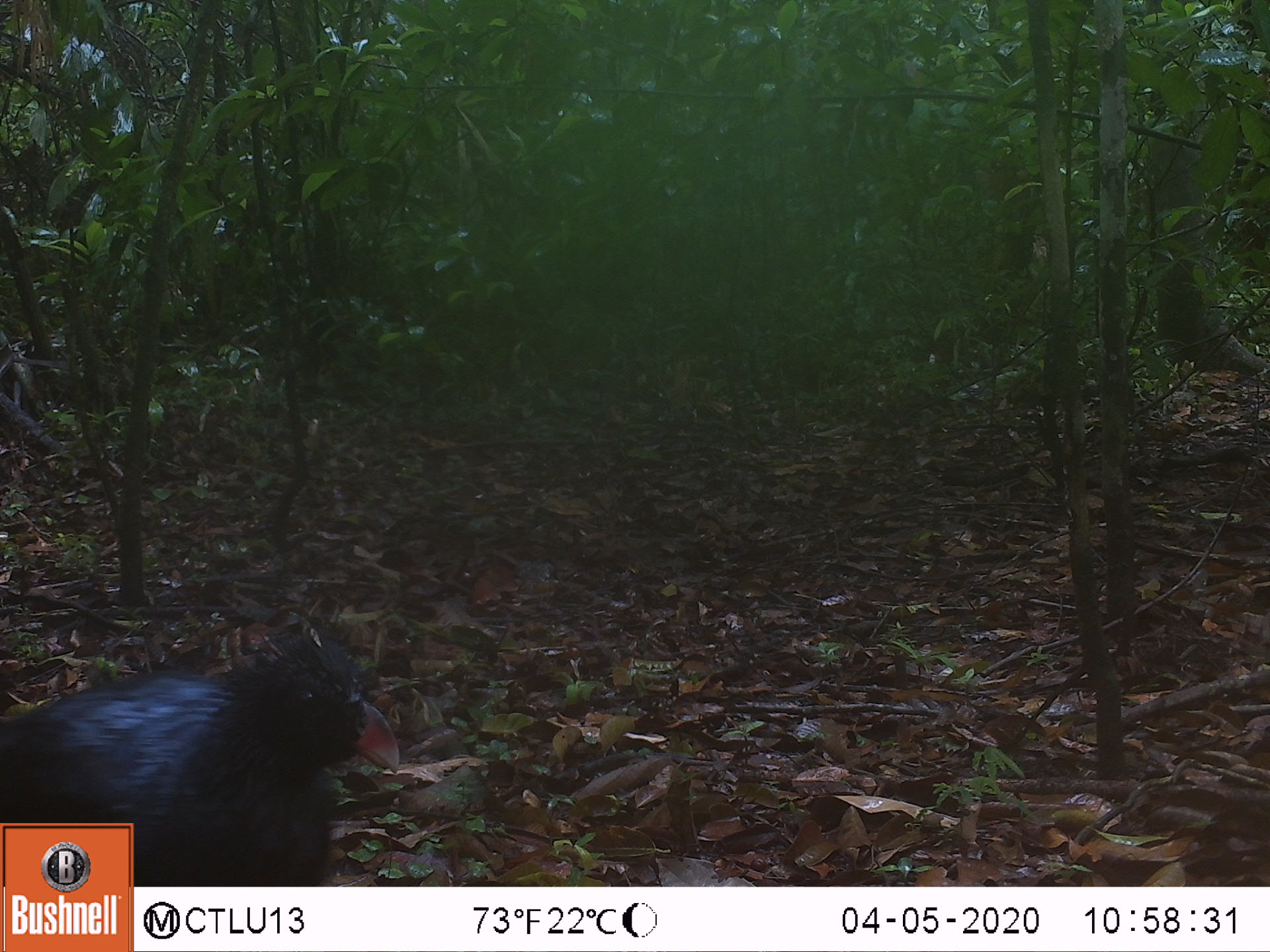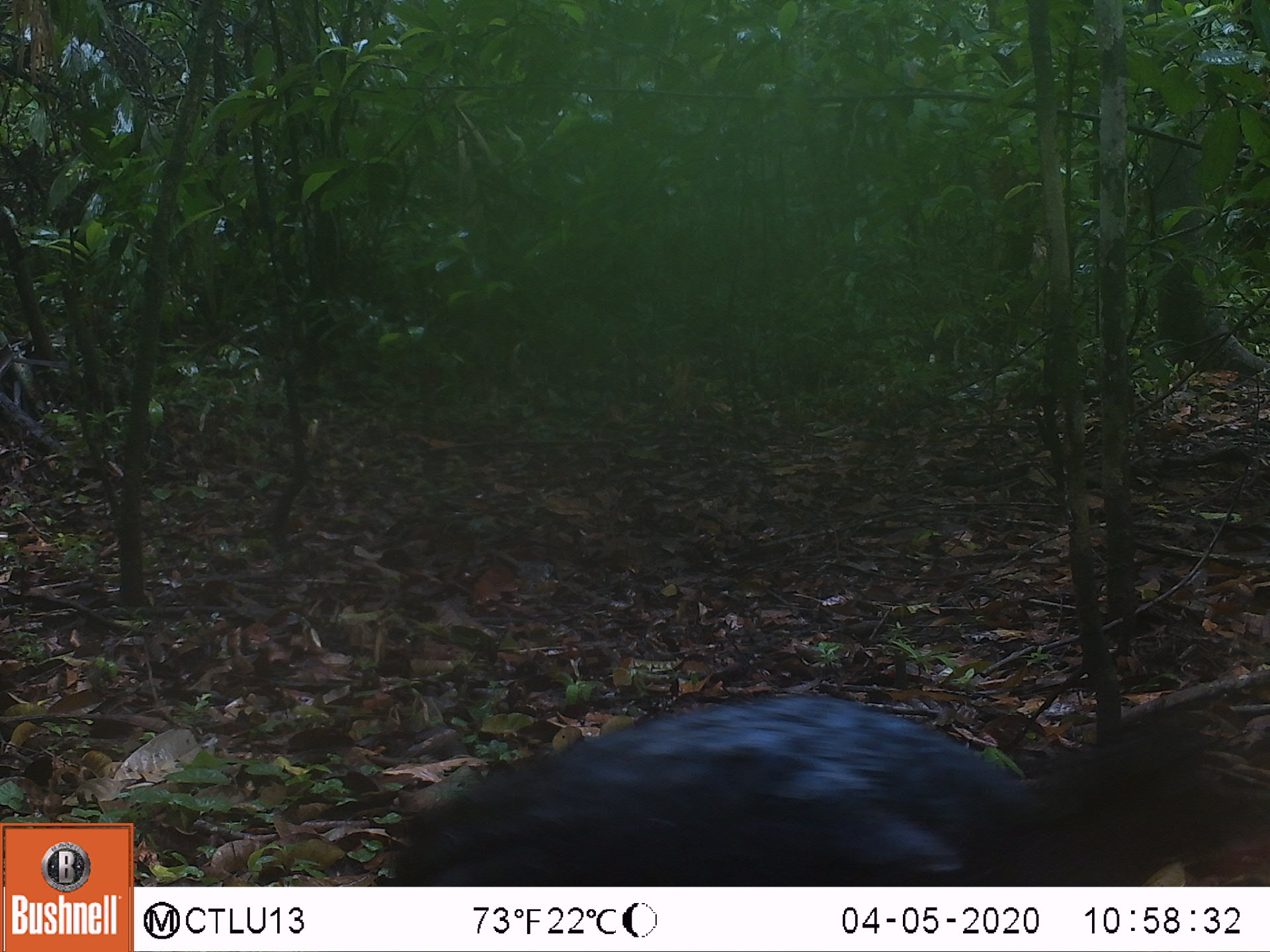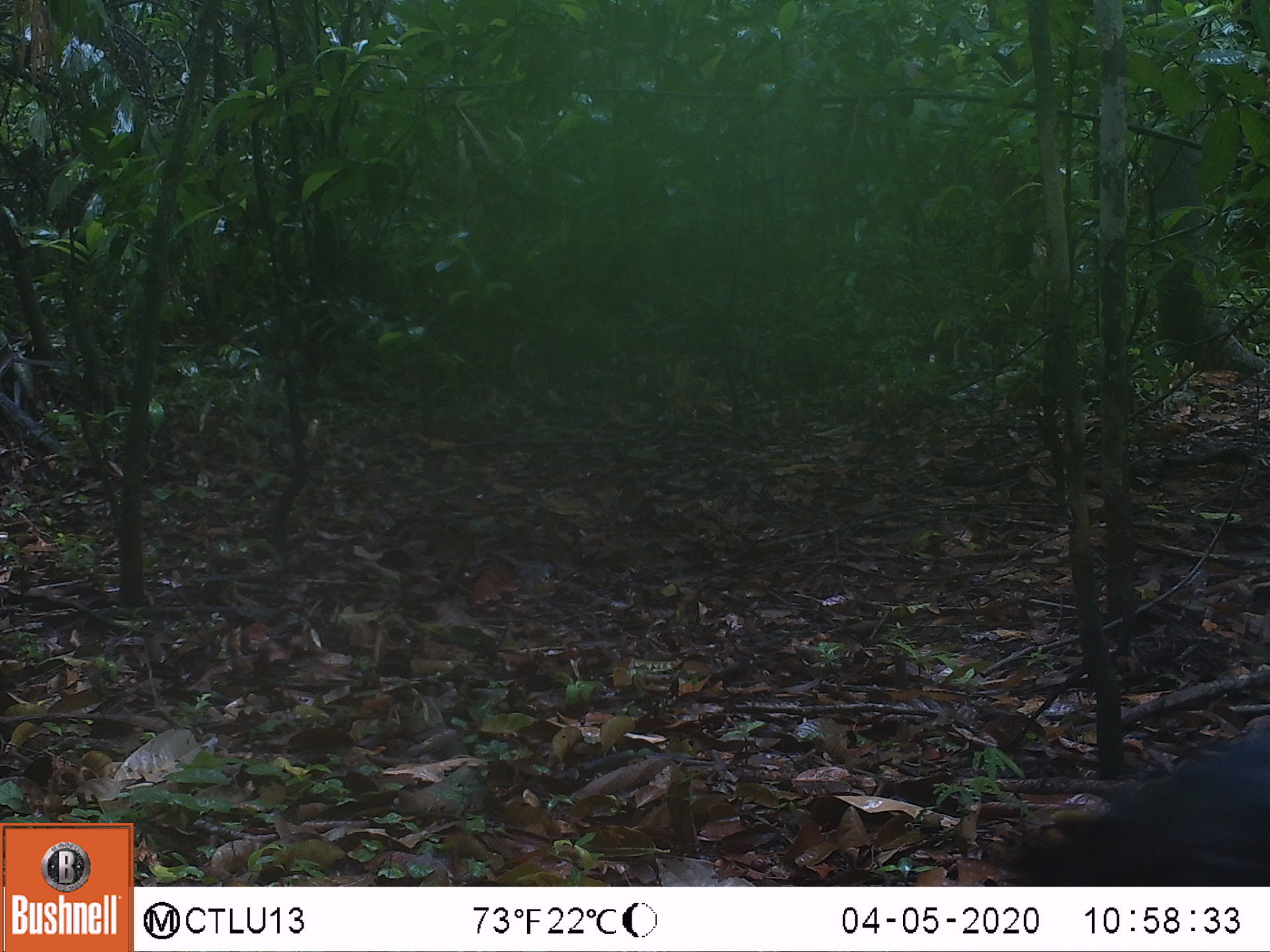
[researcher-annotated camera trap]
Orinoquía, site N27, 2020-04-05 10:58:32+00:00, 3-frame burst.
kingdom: Animalia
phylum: Chordata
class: Aves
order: Galliformes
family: Cracidae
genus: Mitu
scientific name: Mitu salvini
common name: salvin's currasow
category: salvins curassow